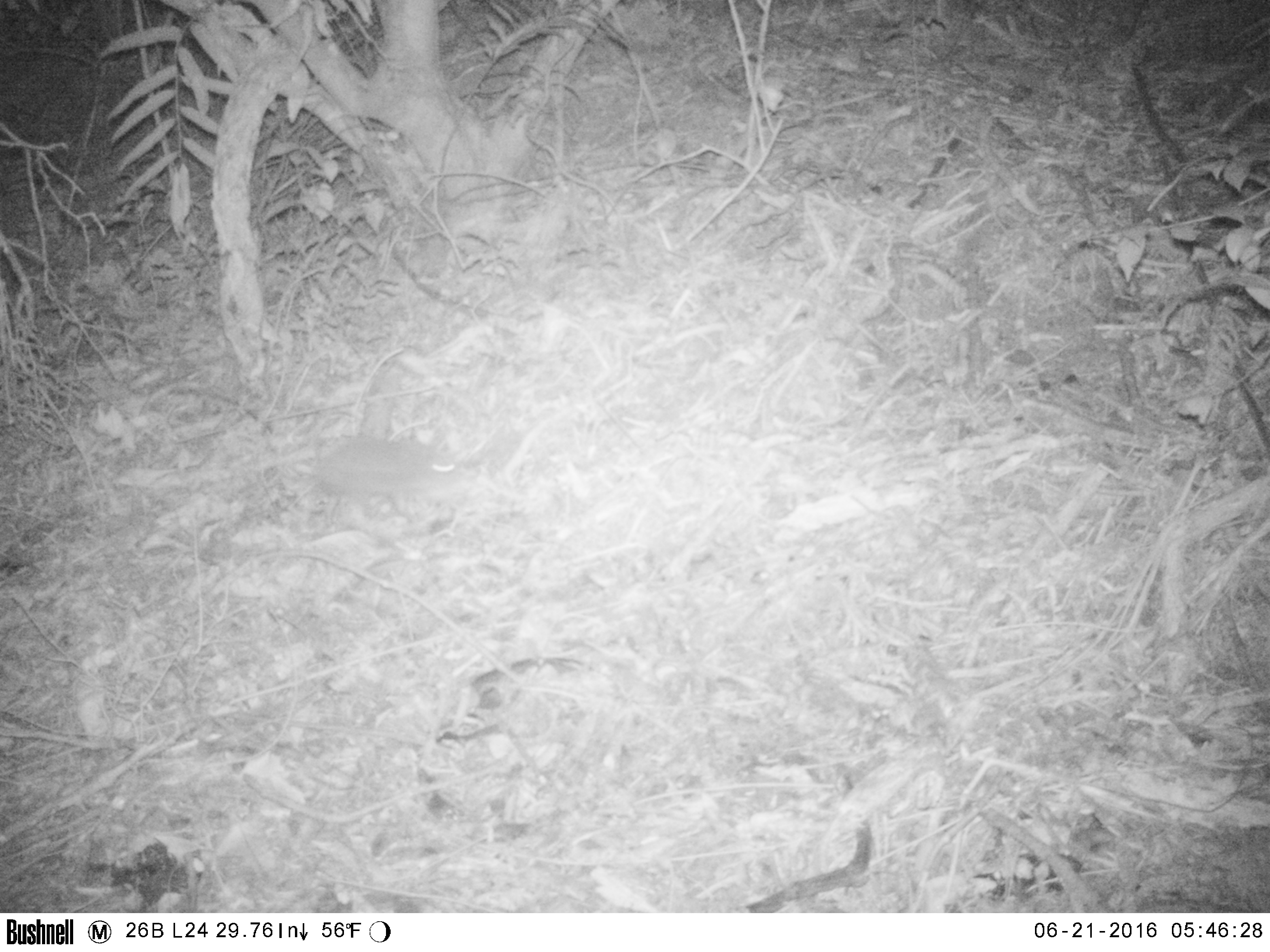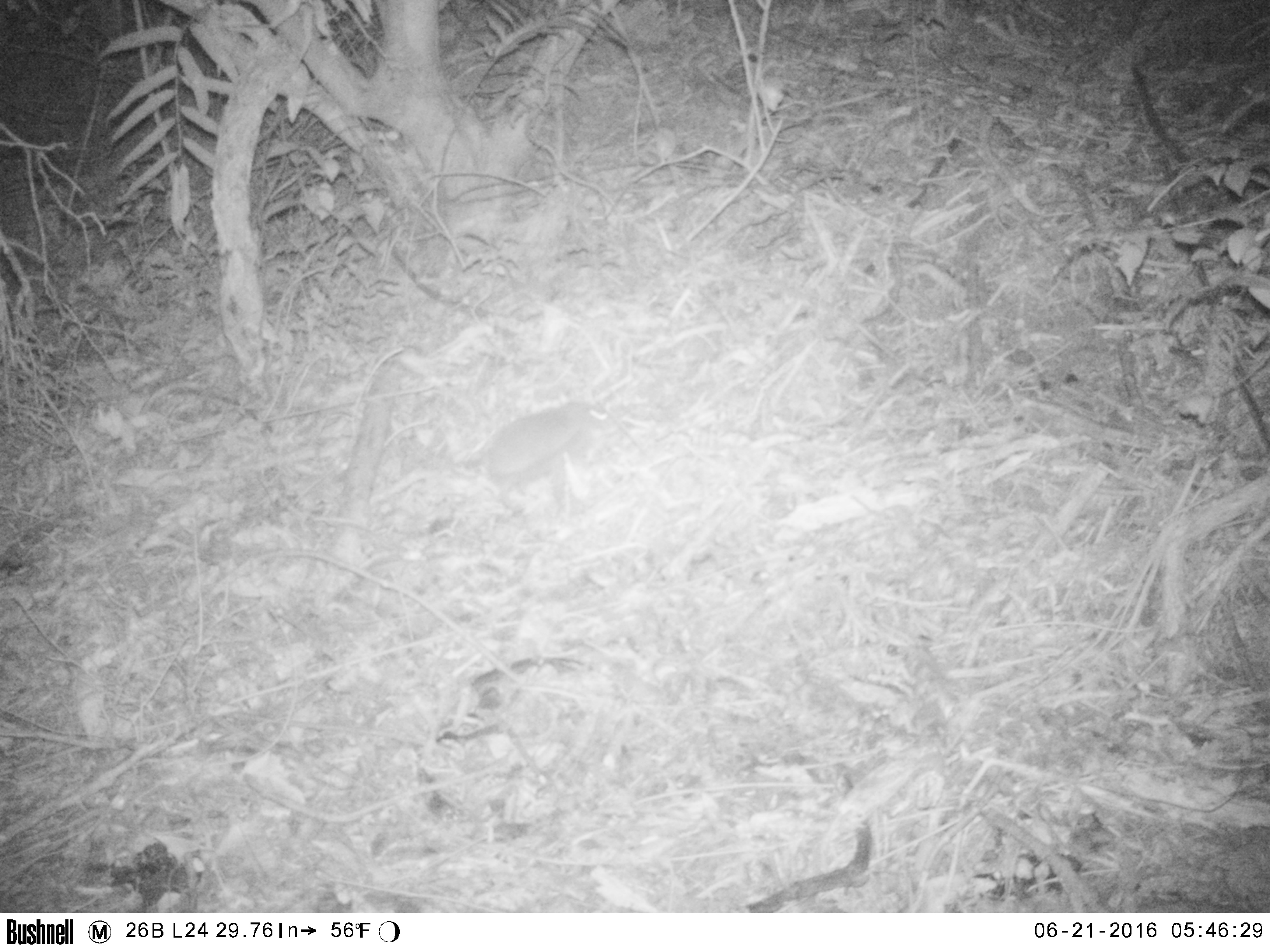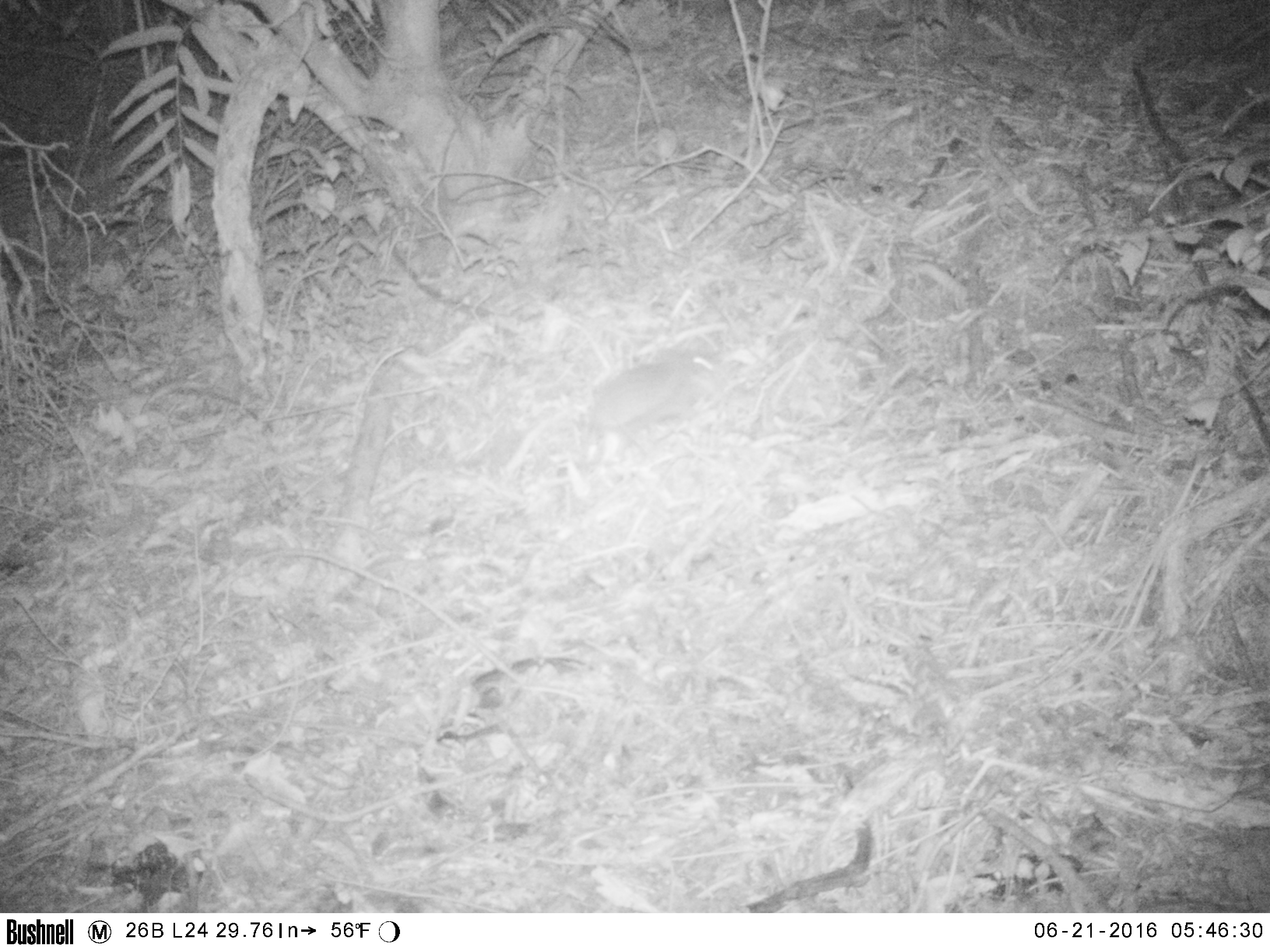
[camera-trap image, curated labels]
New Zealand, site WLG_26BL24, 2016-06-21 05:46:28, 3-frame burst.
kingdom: Animalia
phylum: Chordata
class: Mammalia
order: Eulipotyphla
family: Erinaceidae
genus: Erinaceus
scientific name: Erinaceus europaeus europaeus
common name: european hedgehog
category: hedgehog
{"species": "hedgehog (european hedgehog) (Erinaceus europaeus europaeus)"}